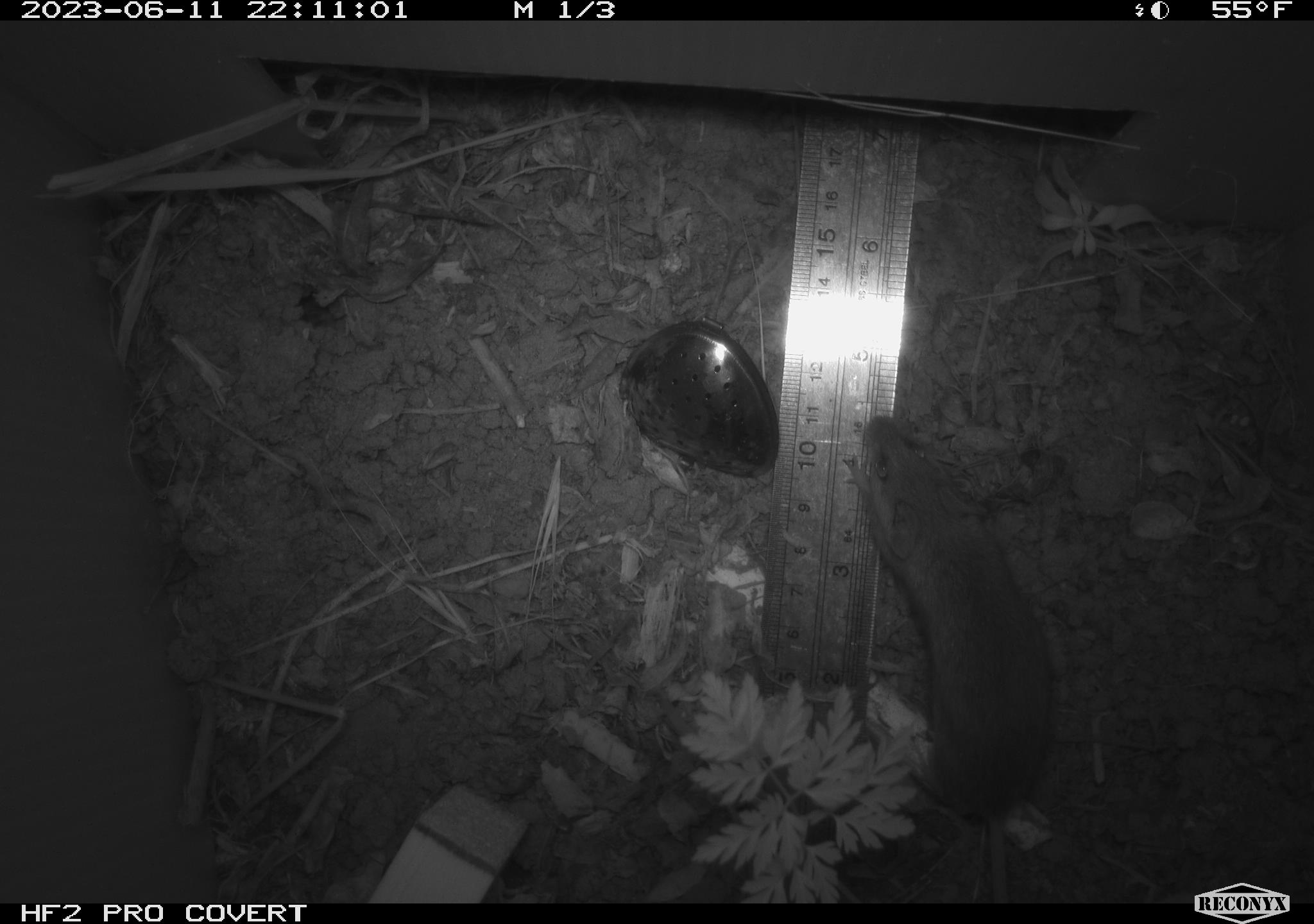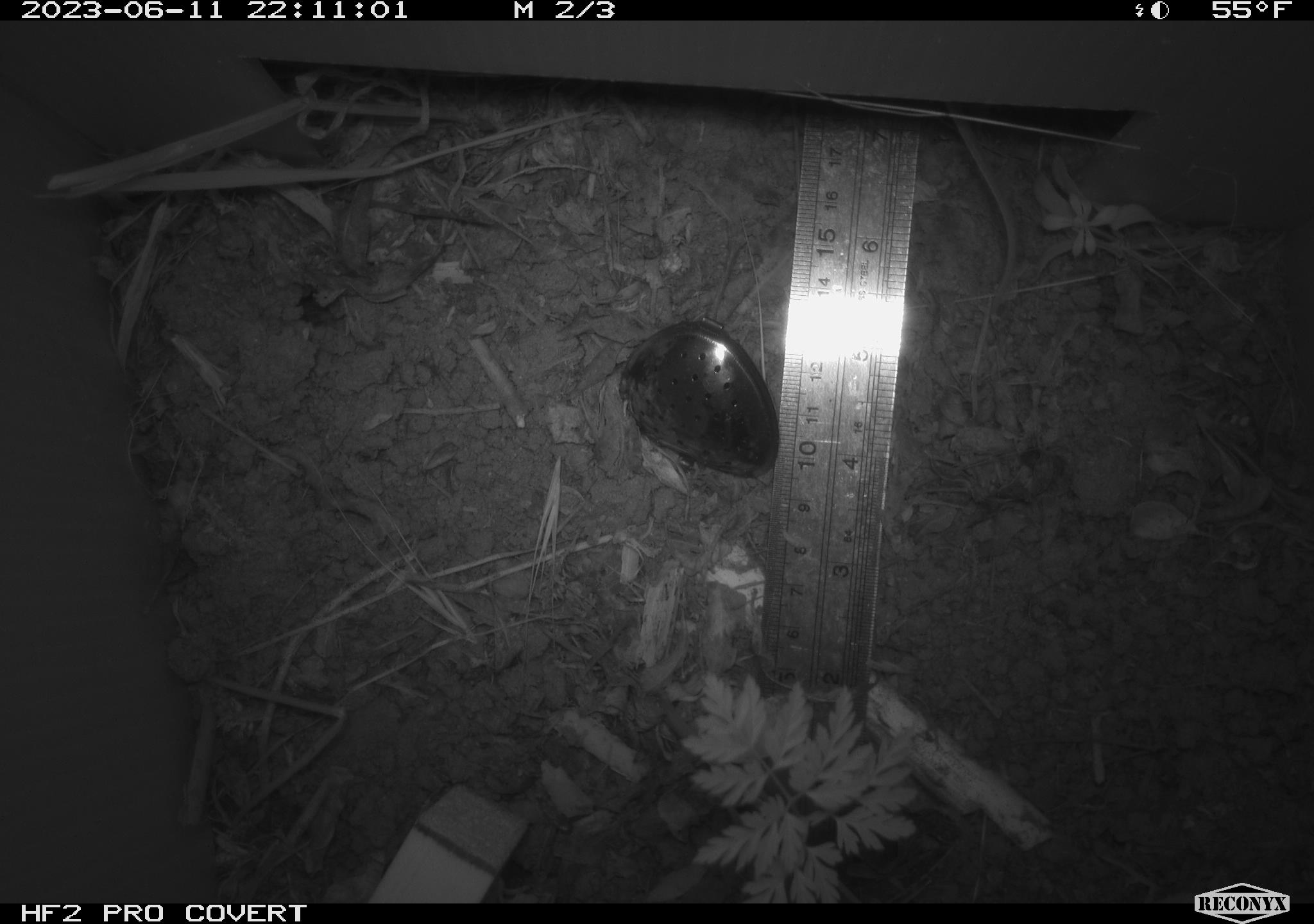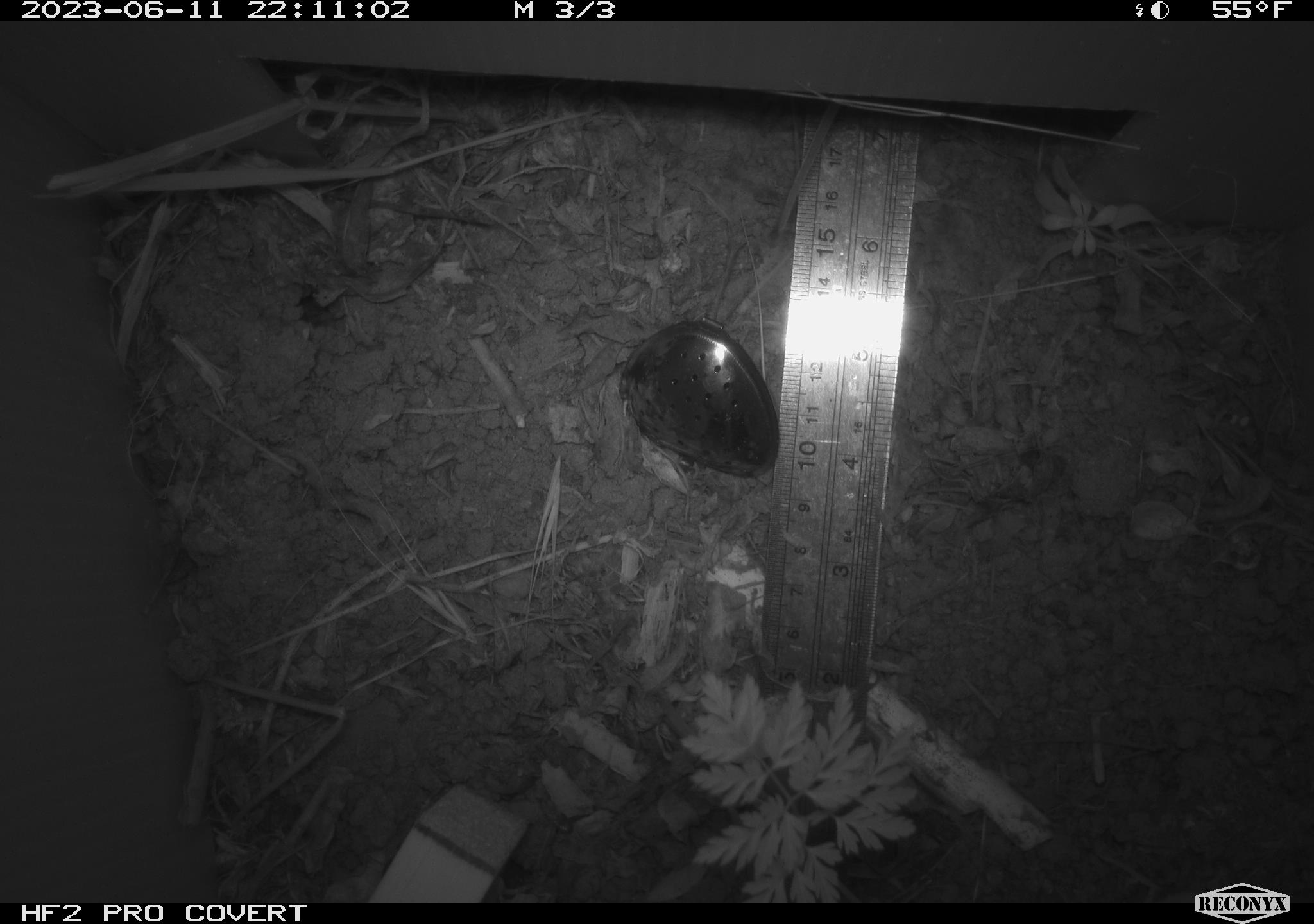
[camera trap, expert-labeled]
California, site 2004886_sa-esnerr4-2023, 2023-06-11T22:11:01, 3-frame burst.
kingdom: Animalia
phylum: Chordata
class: Mammalia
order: Rodentia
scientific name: Rodentia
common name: mouse species